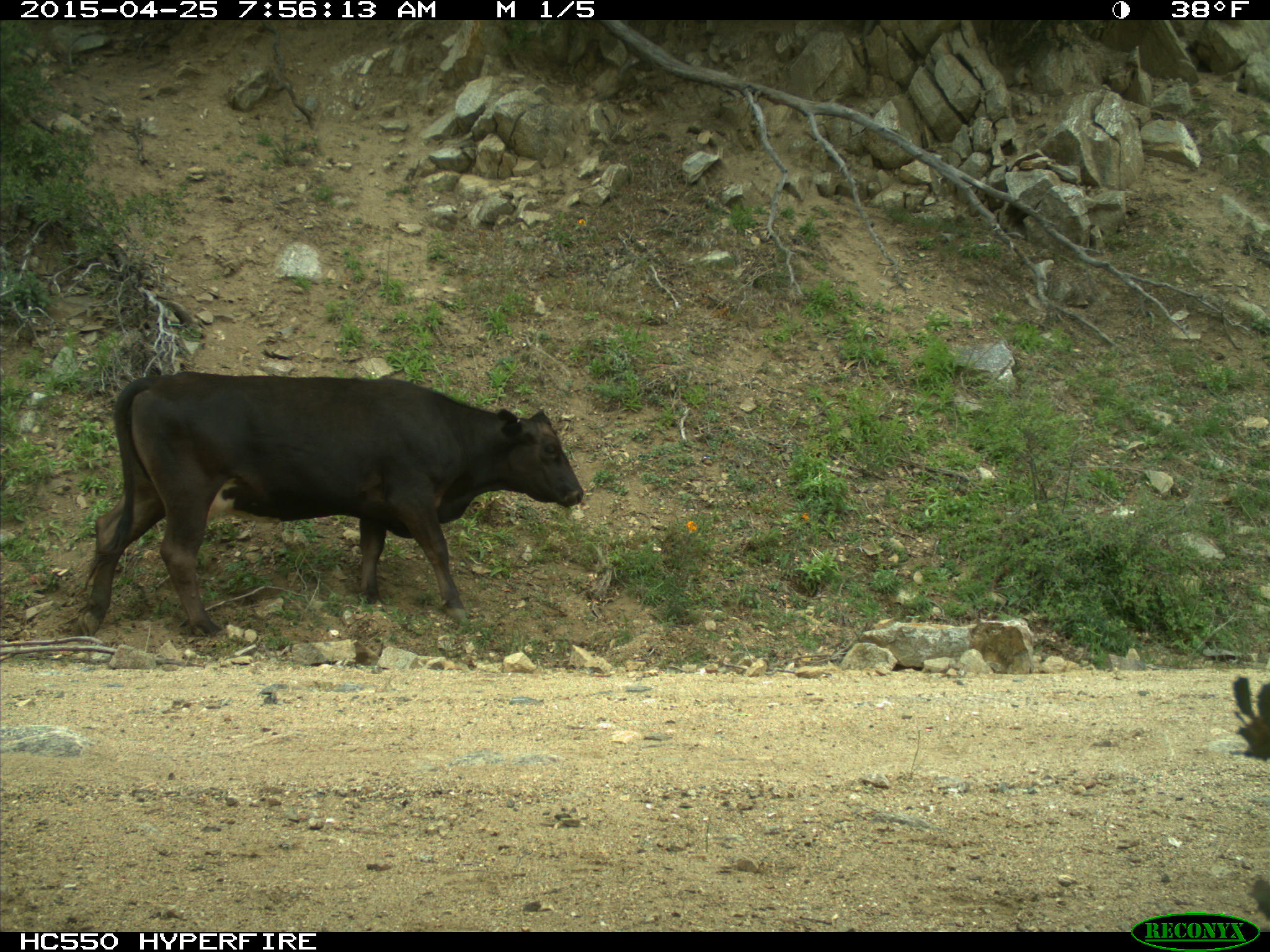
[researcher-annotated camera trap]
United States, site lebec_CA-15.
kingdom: Animalia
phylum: Chordata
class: Mammalia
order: Artiodactyla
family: Bovidae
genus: Bos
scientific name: Bos taurus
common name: domestic cow